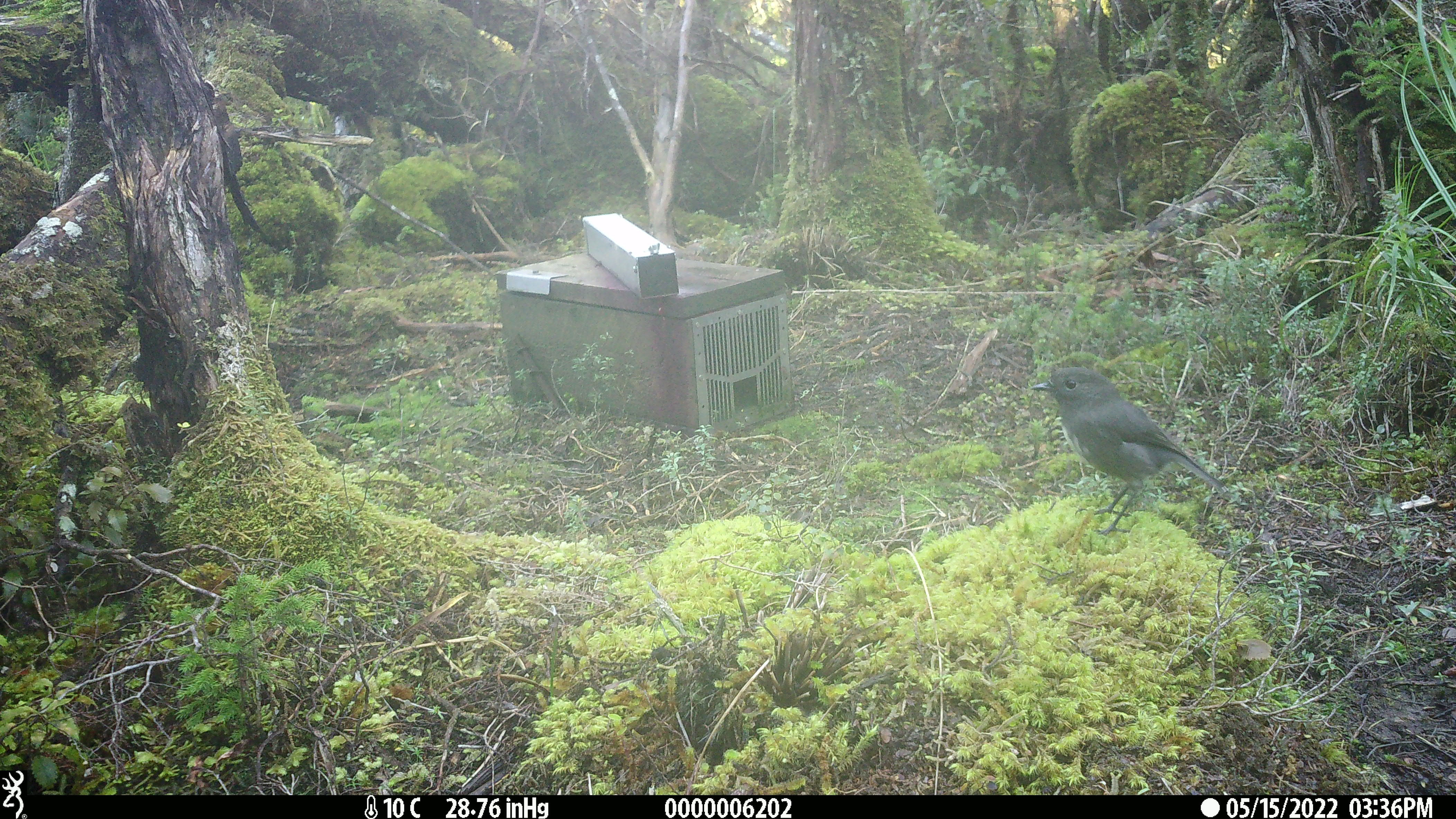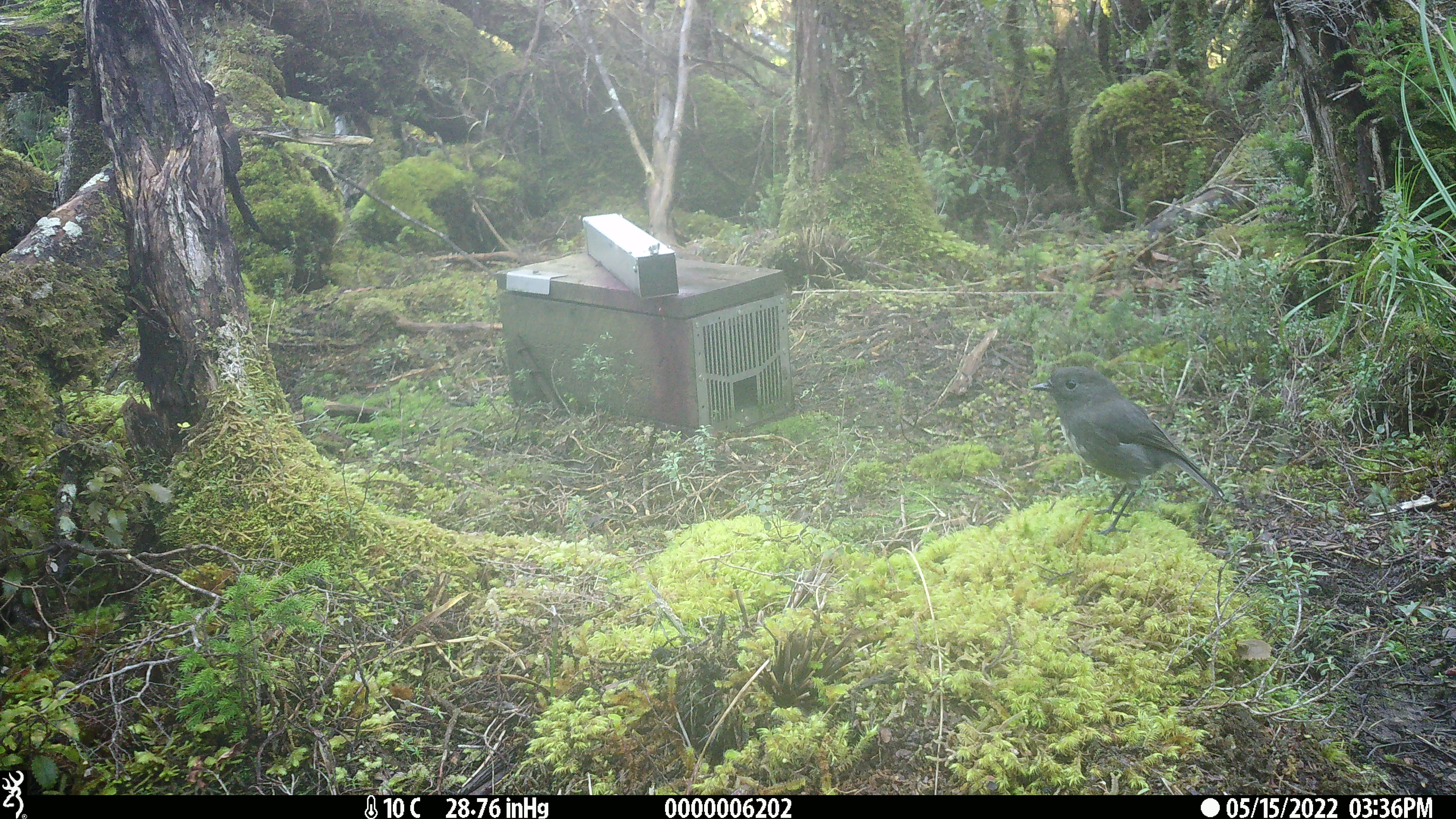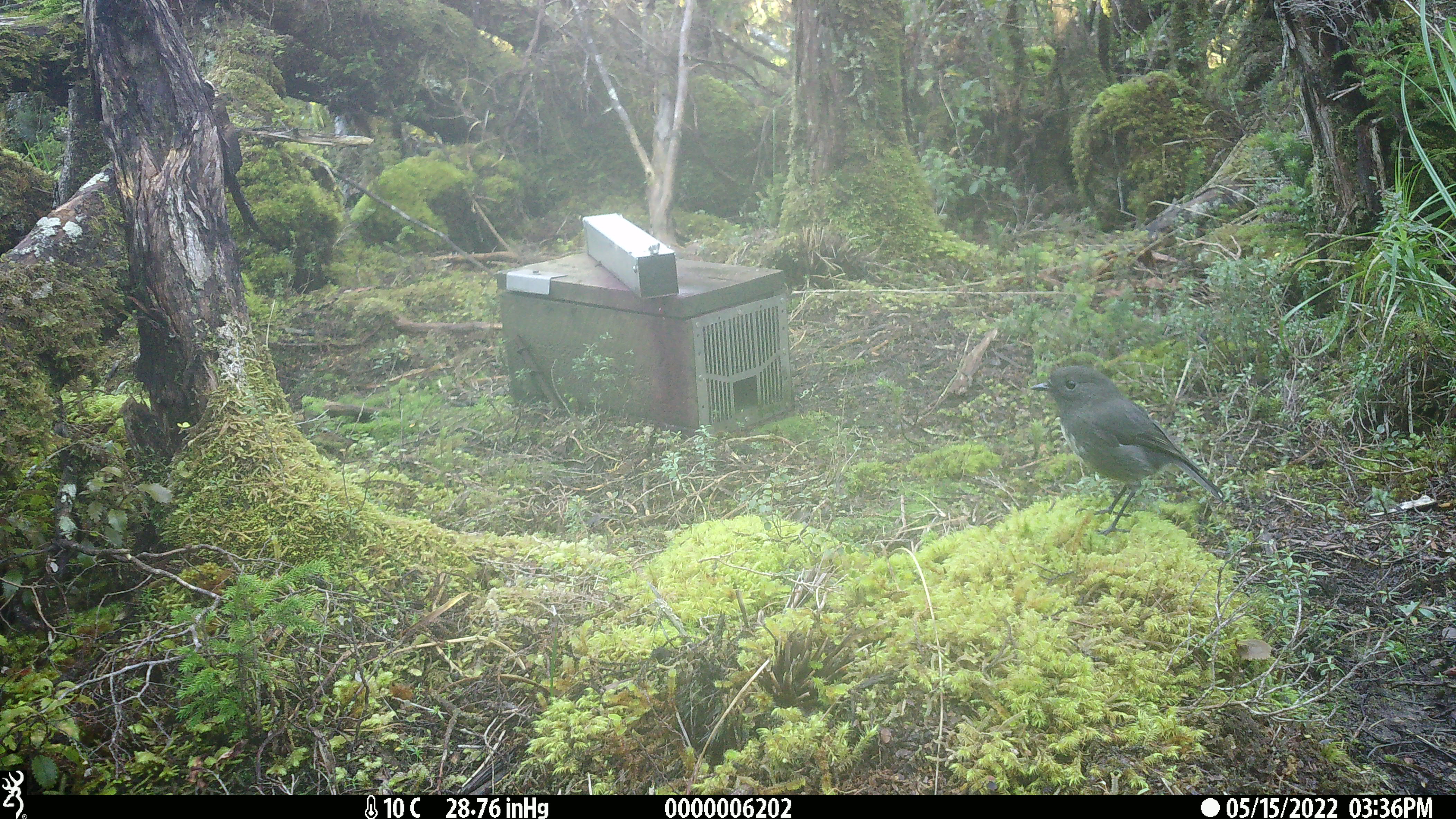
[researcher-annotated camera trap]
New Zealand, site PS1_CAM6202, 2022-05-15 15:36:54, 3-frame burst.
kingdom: Animalia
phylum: Chordata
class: Aves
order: Passeriformes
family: Petroicidae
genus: Petroica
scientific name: Petroica australis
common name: new zealand robin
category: robin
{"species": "robin (new zealand robin) (Petroica australis)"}